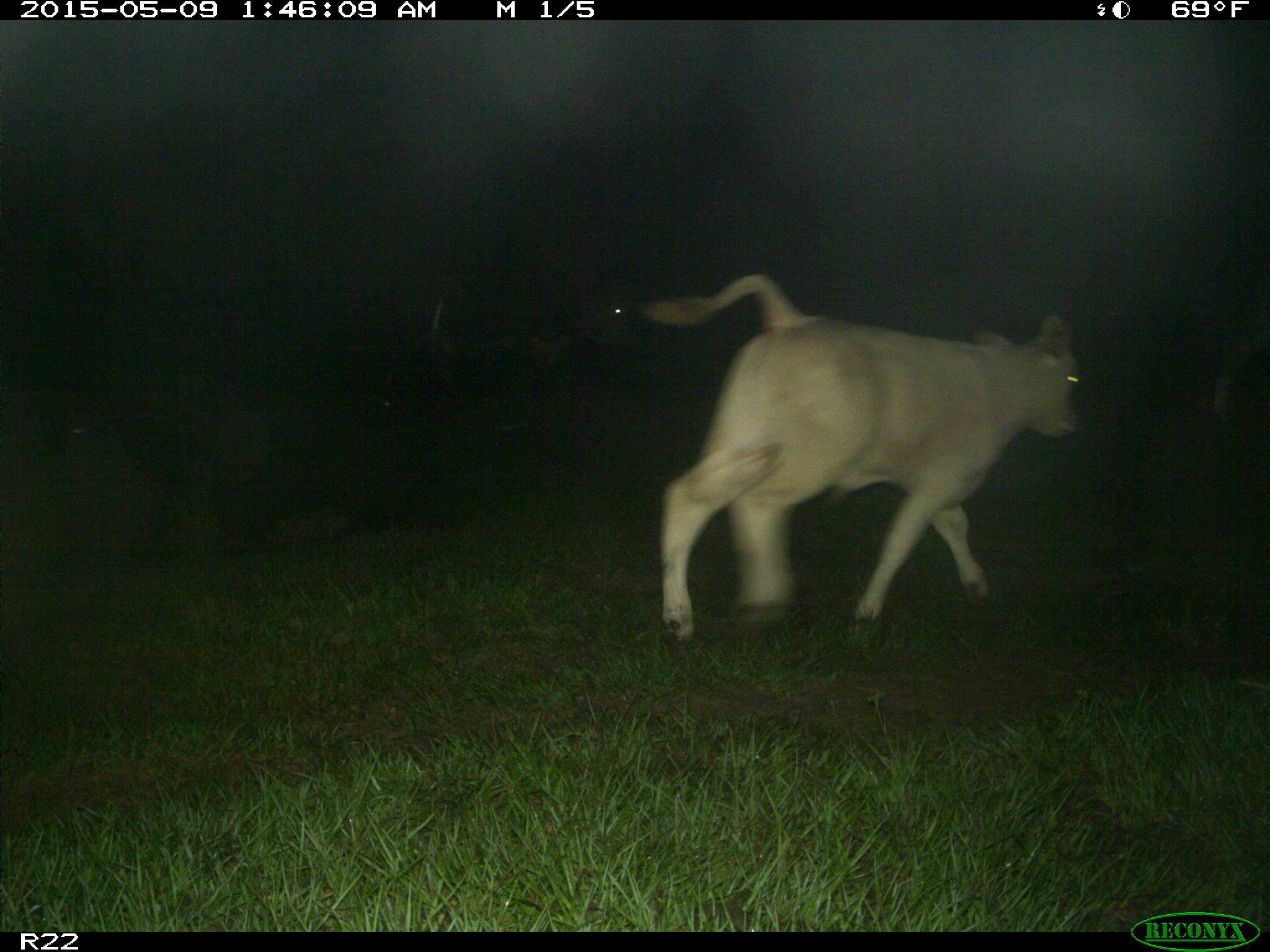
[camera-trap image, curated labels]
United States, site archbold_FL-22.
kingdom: Animalia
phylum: Chordata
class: Mammalia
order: Artiodactyla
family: Bovidae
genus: Bos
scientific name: Bos taurus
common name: domestic cow